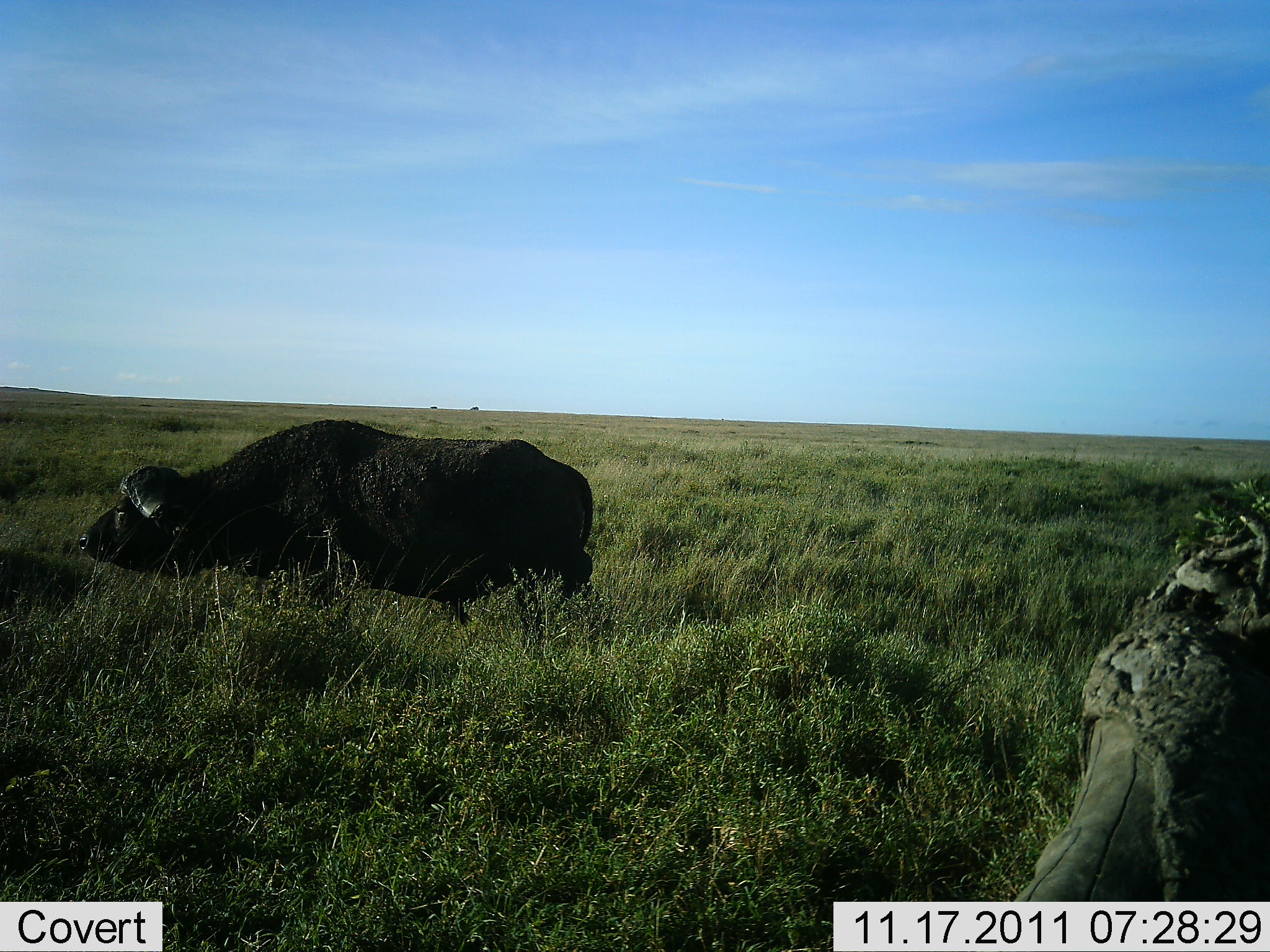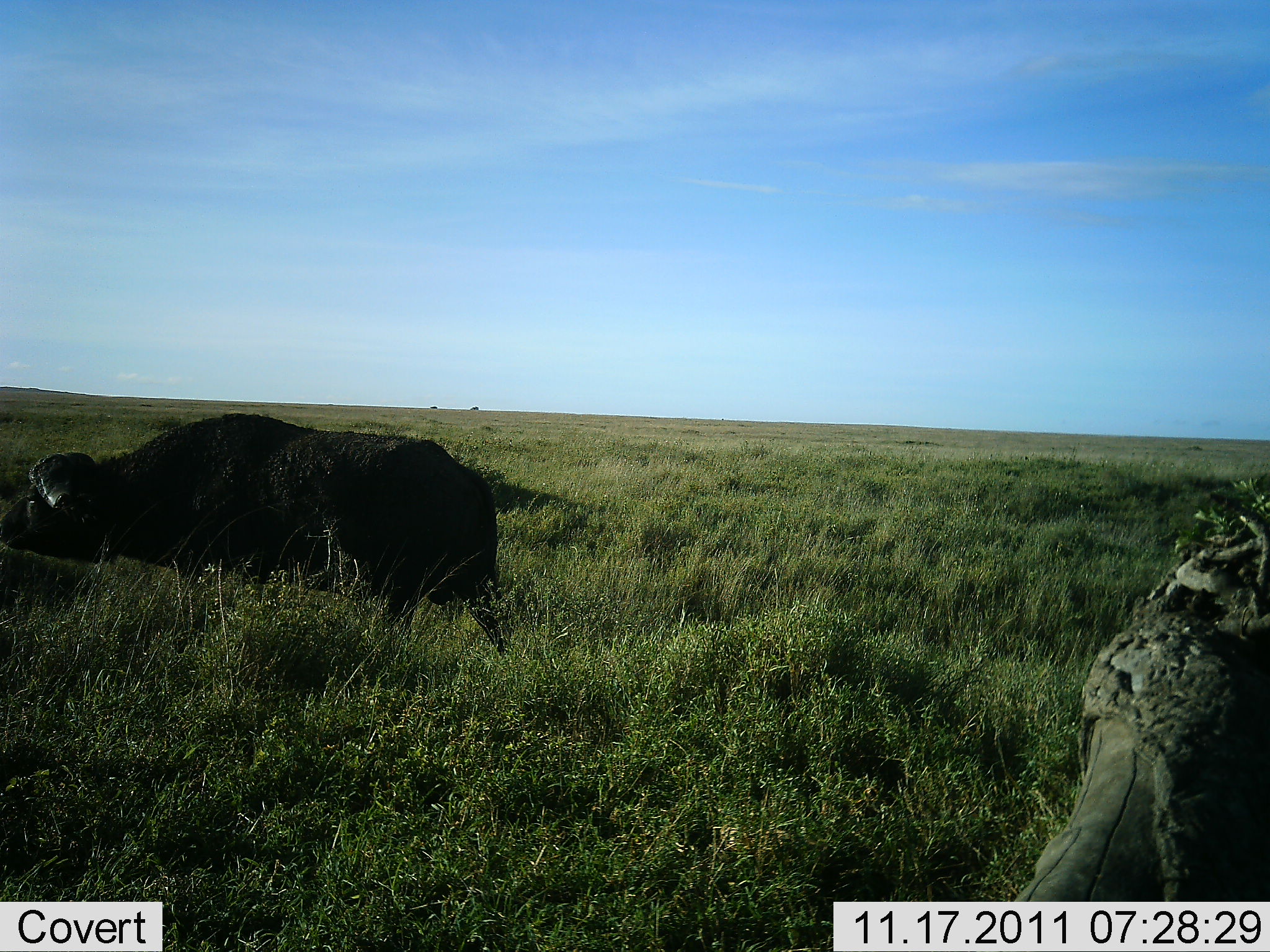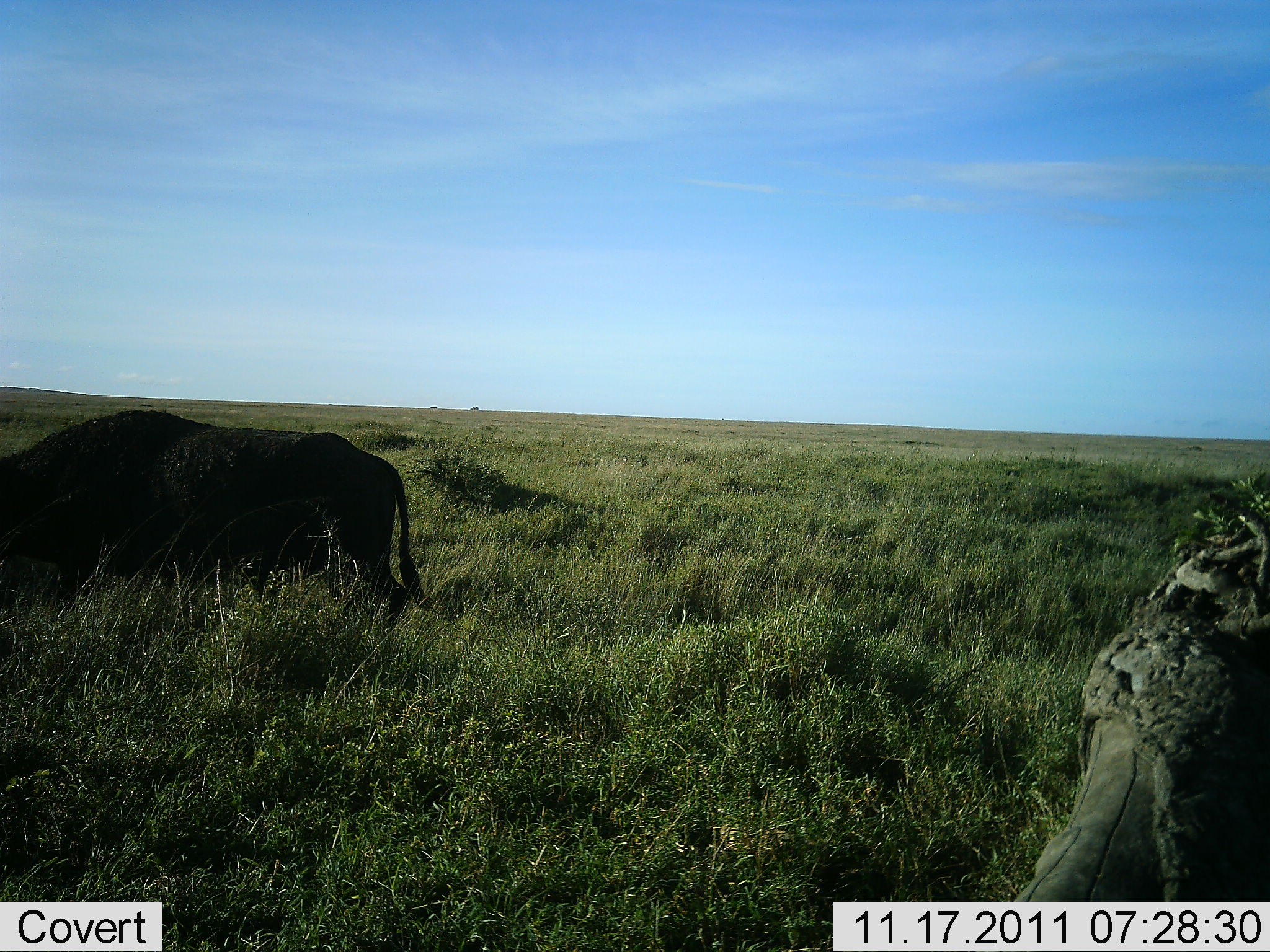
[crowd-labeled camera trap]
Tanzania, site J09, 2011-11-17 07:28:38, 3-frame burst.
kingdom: Animalia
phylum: Chordata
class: Mammalia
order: Artiodactyla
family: Bovidae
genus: Syncerus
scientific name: Syncerus caffer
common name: cape buffalo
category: buffalo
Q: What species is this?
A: Buffalo (cape buffalo) (Syncerus caffer).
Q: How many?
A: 1.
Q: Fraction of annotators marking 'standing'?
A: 0%.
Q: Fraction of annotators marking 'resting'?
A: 0%.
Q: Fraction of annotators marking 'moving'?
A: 100%.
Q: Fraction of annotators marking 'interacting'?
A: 0%.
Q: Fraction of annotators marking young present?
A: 0%.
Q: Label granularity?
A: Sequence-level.